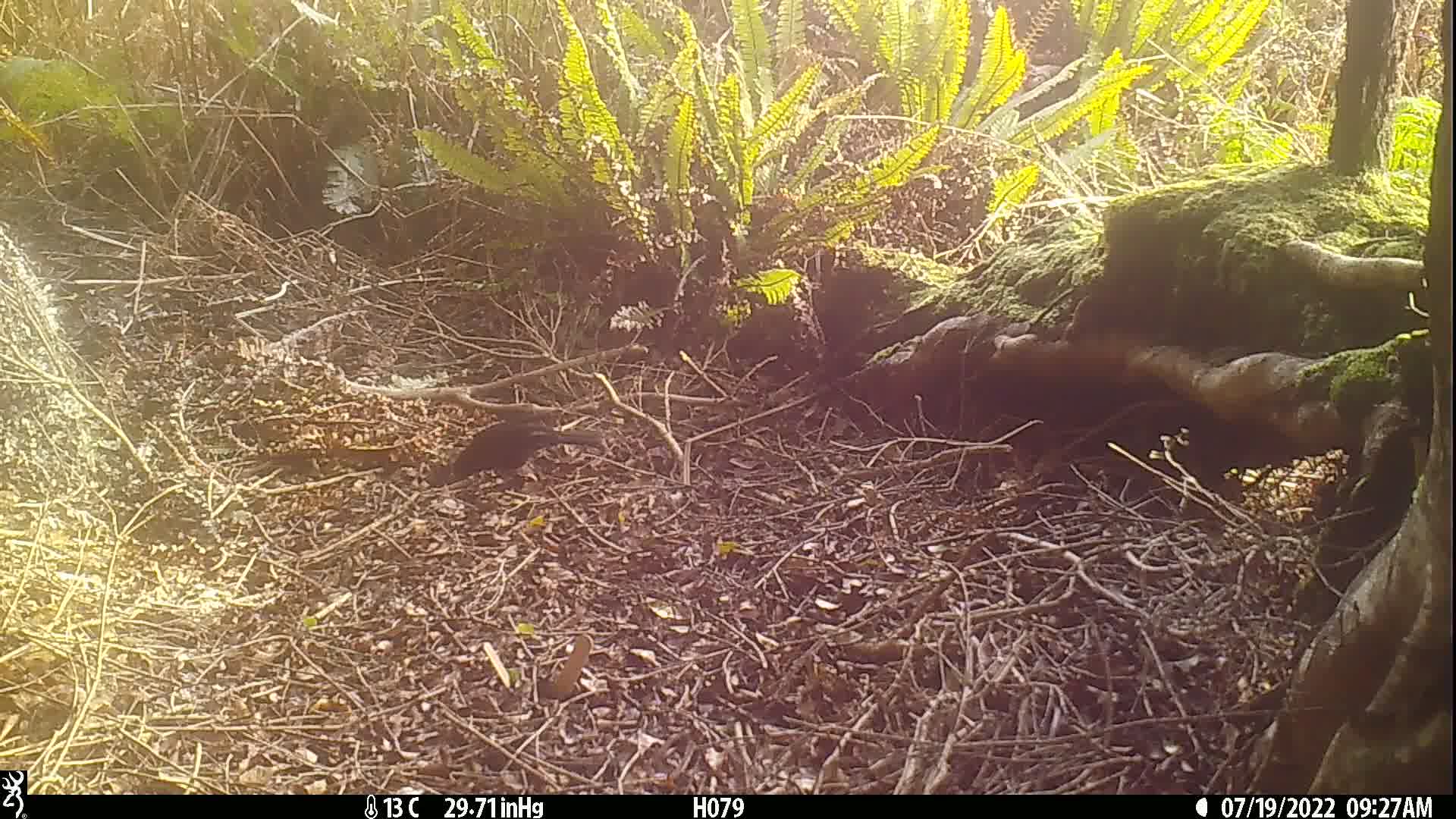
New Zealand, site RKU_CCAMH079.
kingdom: Animalia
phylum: Chordata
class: Aves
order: Passeriformes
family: Turdidae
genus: Turdus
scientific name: Turdus merula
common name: eurasian blackbird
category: blackbird